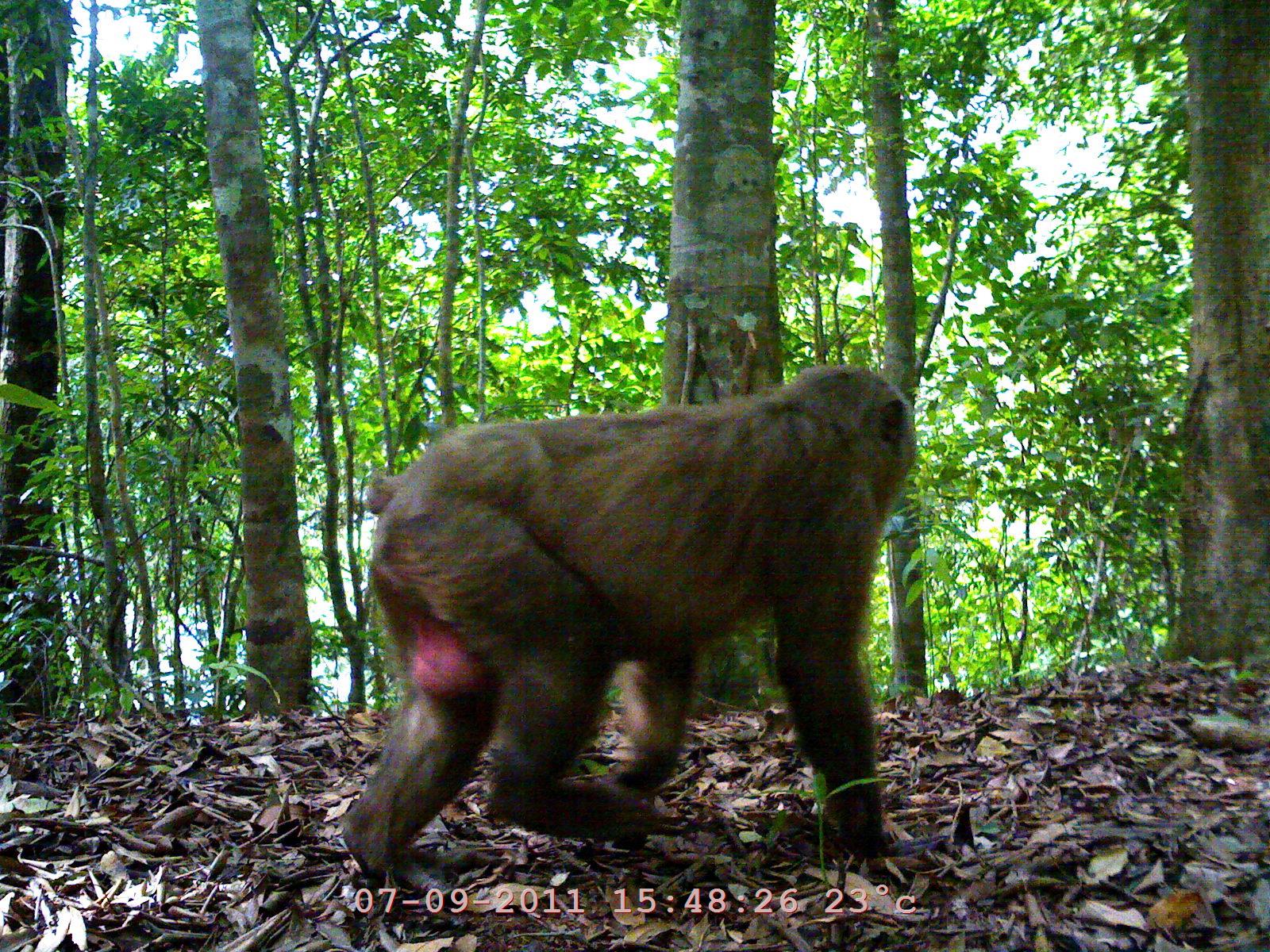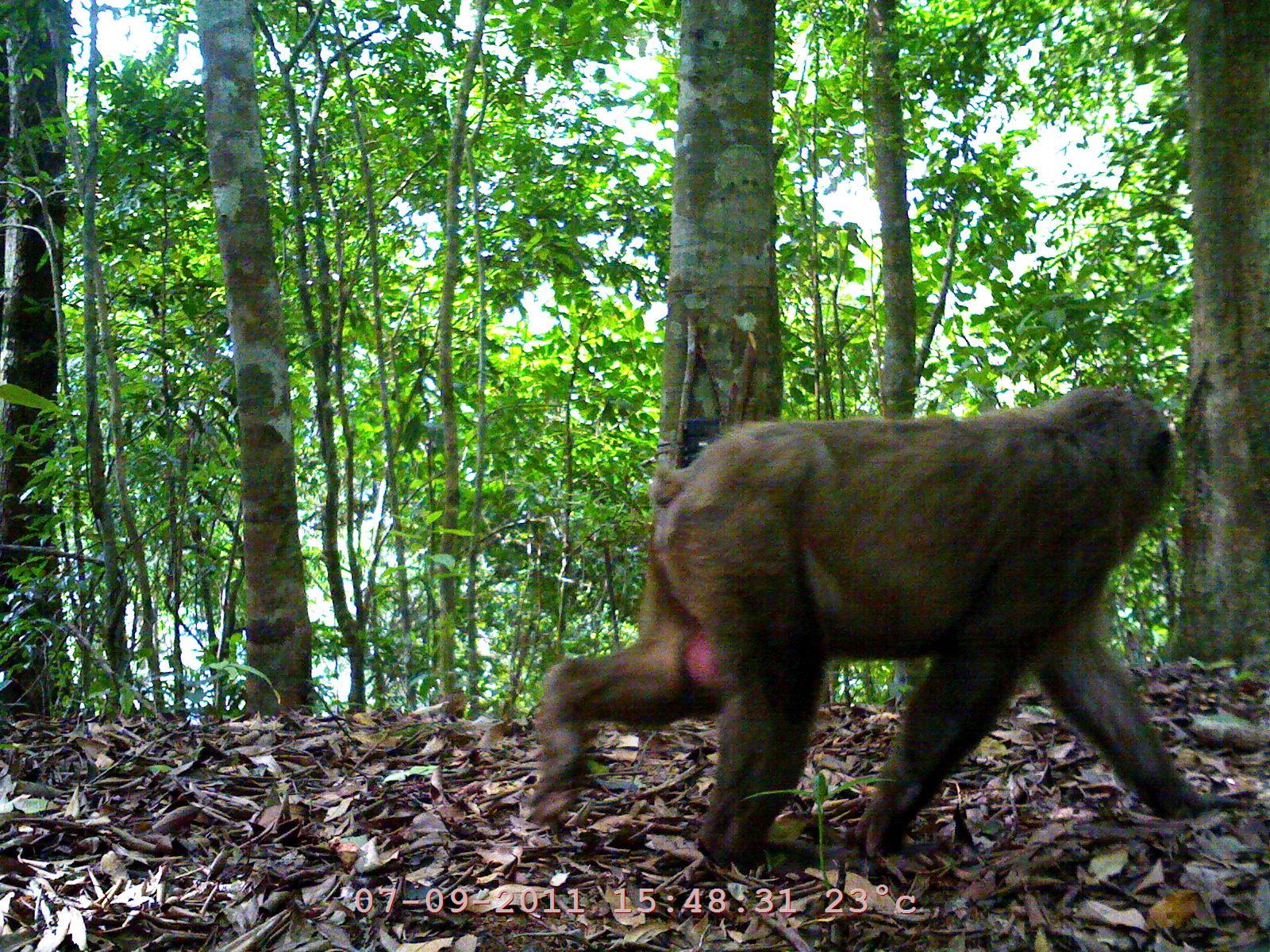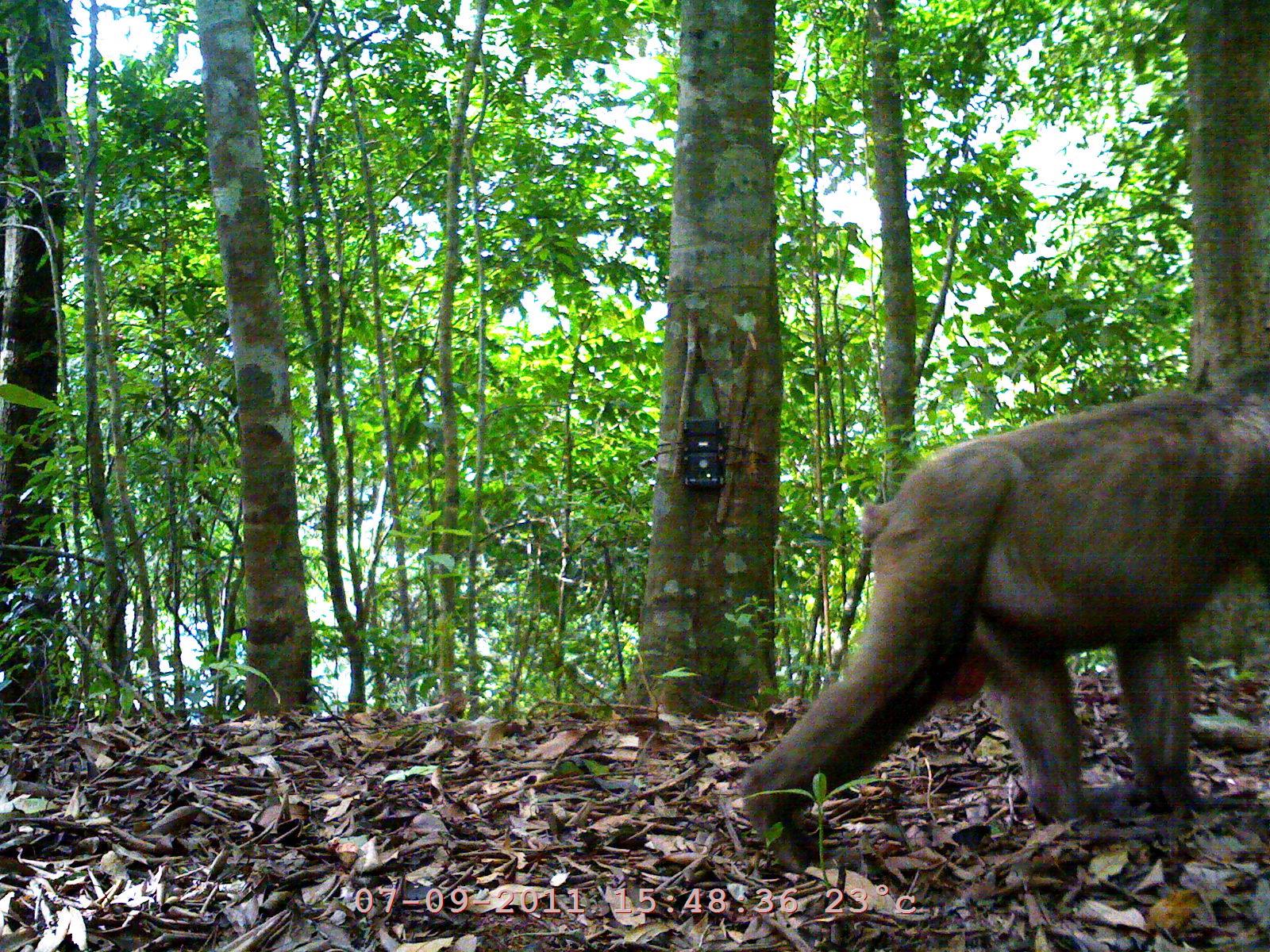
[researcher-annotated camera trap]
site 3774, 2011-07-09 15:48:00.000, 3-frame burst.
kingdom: Animalia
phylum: Chordata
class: Mammalia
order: Primates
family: Cercopithecidae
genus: Macaca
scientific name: Macaca arctoides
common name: stump-tailed macaque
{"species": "Macaca arctoides (stump-tailed macaque)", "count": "1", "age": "adult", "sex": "male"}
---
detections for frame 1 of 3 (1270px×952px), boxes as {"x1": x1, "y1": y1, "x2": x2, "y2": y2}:
macaca arctoides: {"x1": 345, "y1": 358, "x2": 917, "y2": 900}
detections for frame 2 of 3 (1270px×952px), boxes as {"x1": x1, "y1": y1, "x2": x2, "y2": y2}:
macaca arctoides: {"x1": 526, "y1": 385, "x2": 1238, "y2": 890}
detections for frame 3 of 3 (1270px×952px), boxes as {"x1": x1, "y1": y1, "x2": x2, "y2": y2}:
macaca arctoides: {"x1": 735, "y1": 364, "x2": 1268, "y2": 872}